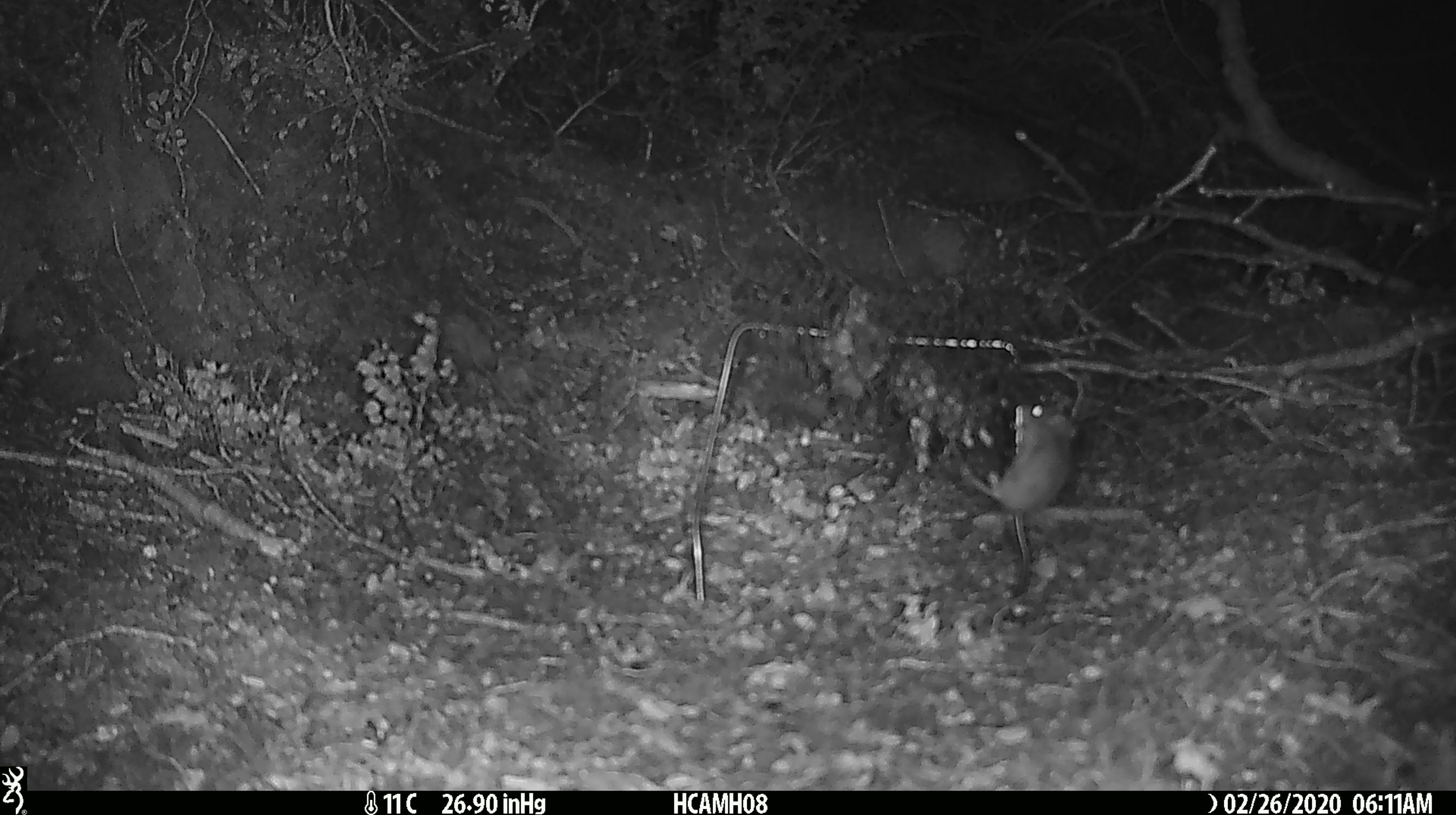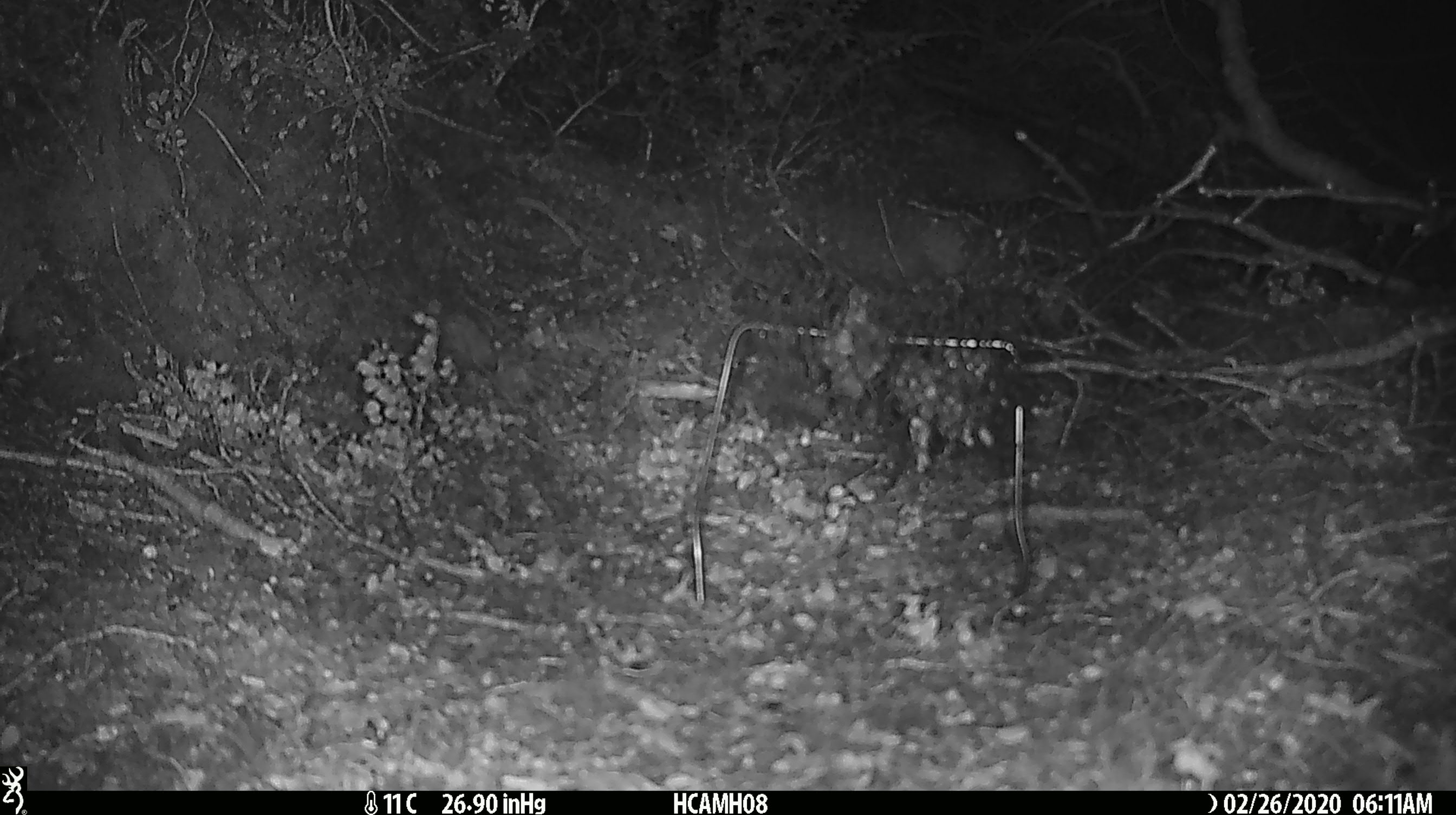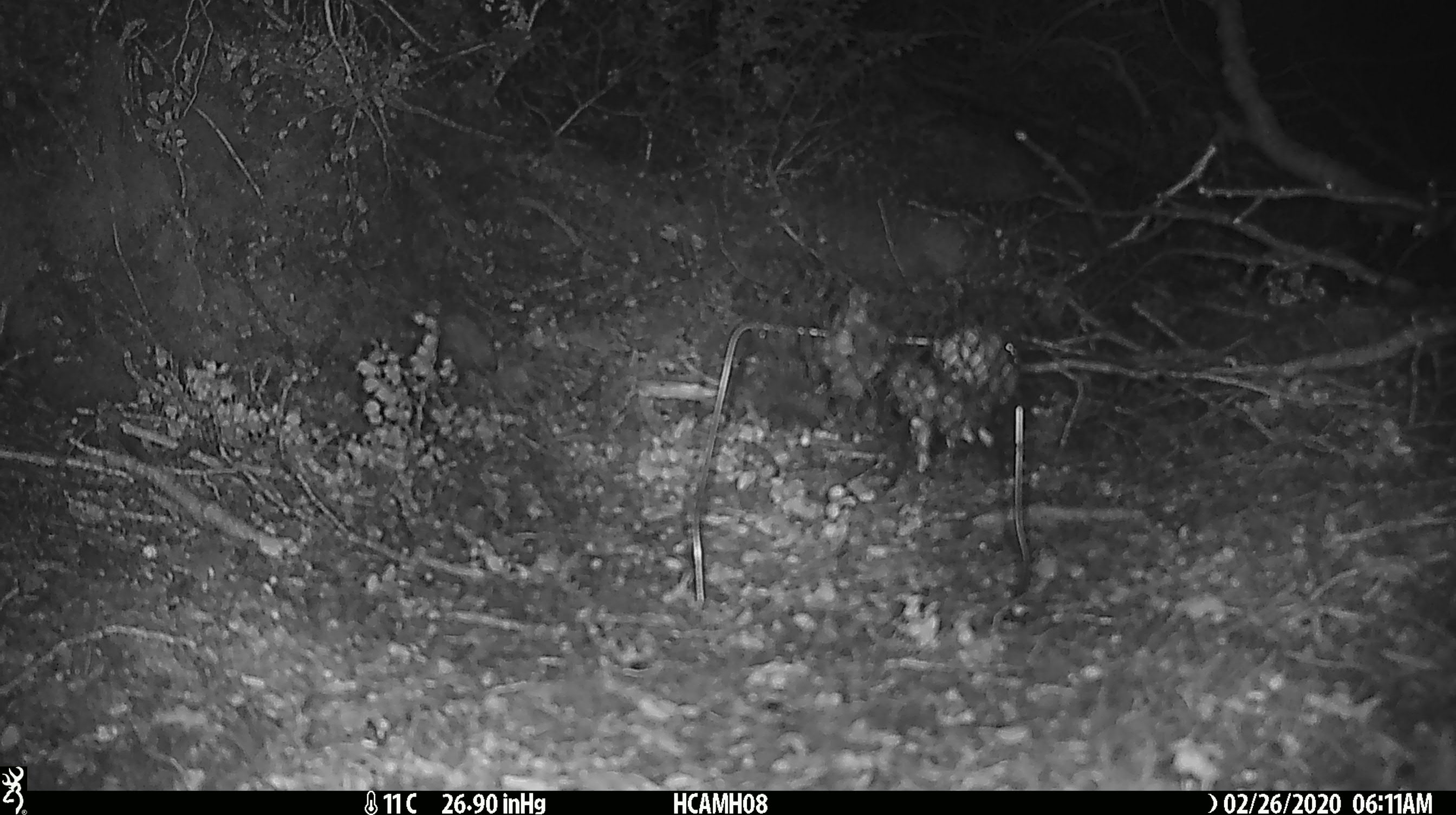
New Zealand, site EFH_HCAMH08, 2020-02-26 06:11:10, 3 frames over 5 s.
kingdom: Animalia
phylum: Chordata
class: Mammalia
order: Rodentia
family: Muridae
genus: Mus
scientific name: Mus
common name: mouse